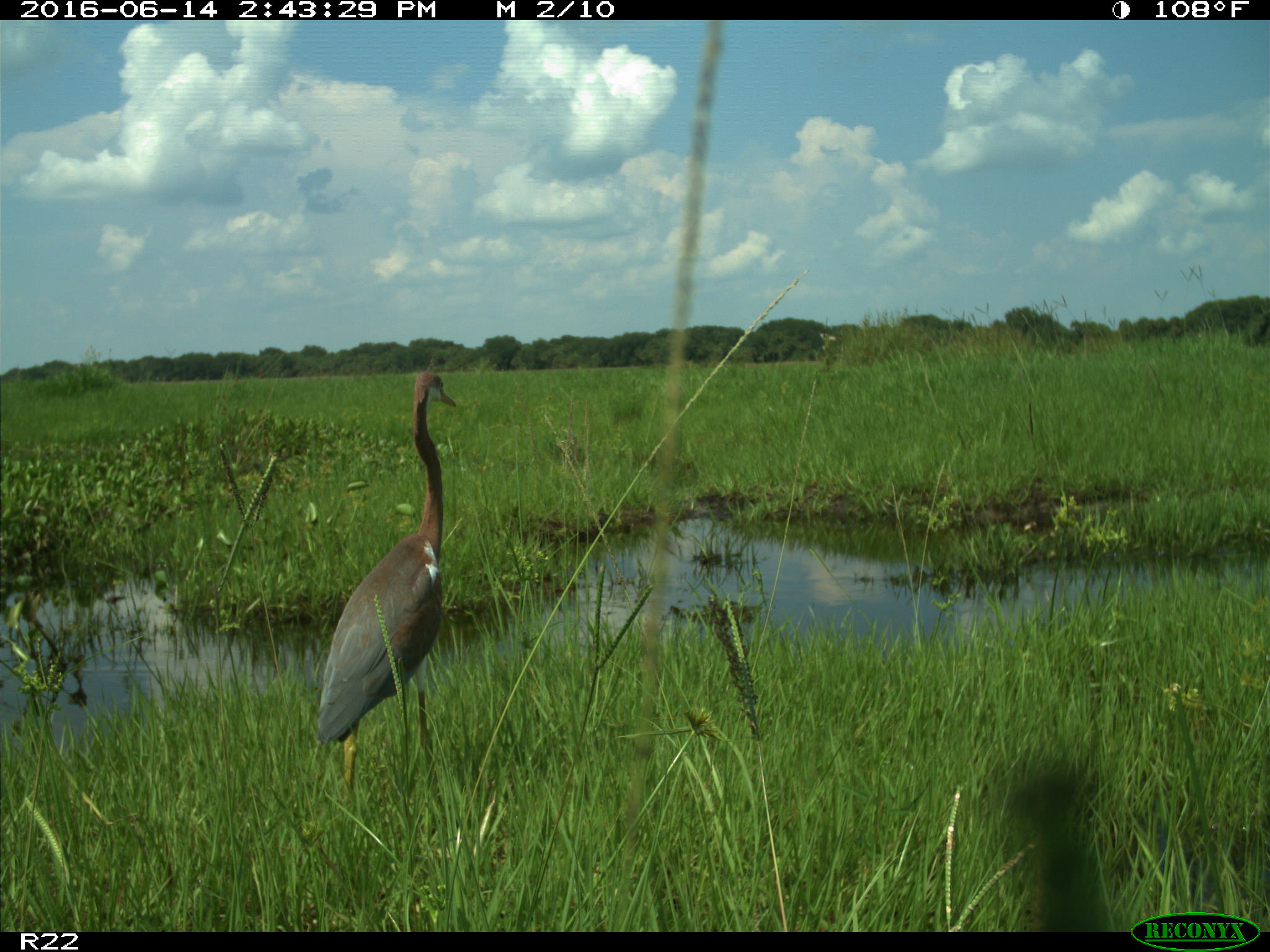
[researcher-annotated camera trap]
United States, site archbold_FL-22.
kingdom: Animalia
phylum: Chordata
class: Aves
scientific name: Aves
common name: birds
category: unidentified bird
Unidentified bird (birds) (Aves).